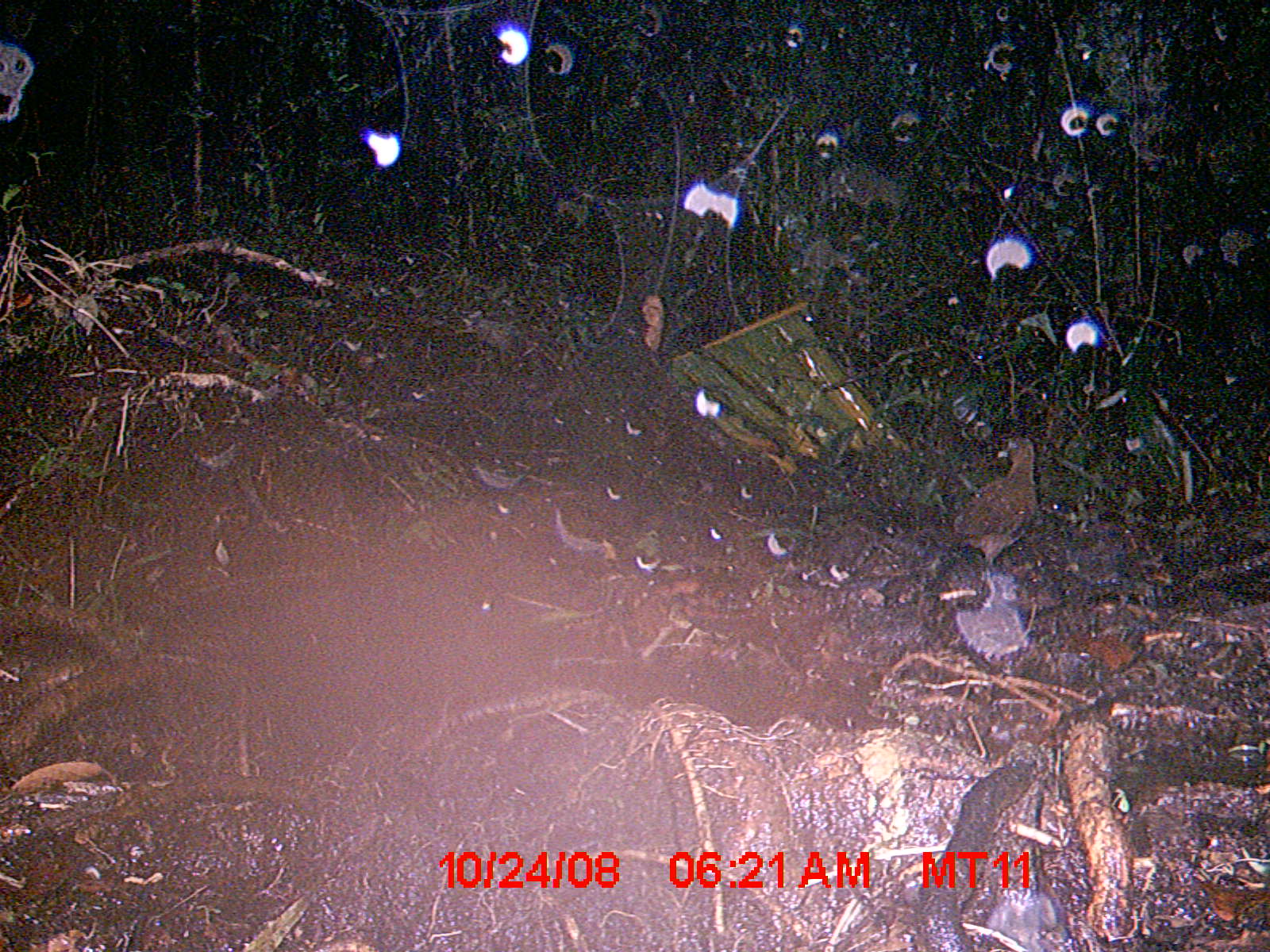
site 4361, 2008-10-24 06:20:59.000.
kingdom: Animalia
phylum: Chordata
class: Aves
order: Gruiformes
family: Sarothruridae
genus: Mentocrex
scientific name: Mentocrex kioloides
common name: madagascar wood rail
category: canirallus kioloides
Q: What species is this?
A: Canirallus kioloides (madagascar wood rail) (Mentocrex kioloides).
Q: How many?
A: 1.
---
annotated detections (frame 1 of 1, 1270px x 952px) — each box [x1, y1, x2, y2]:
canirallus kioloides: [952, 437, 1035, 567]